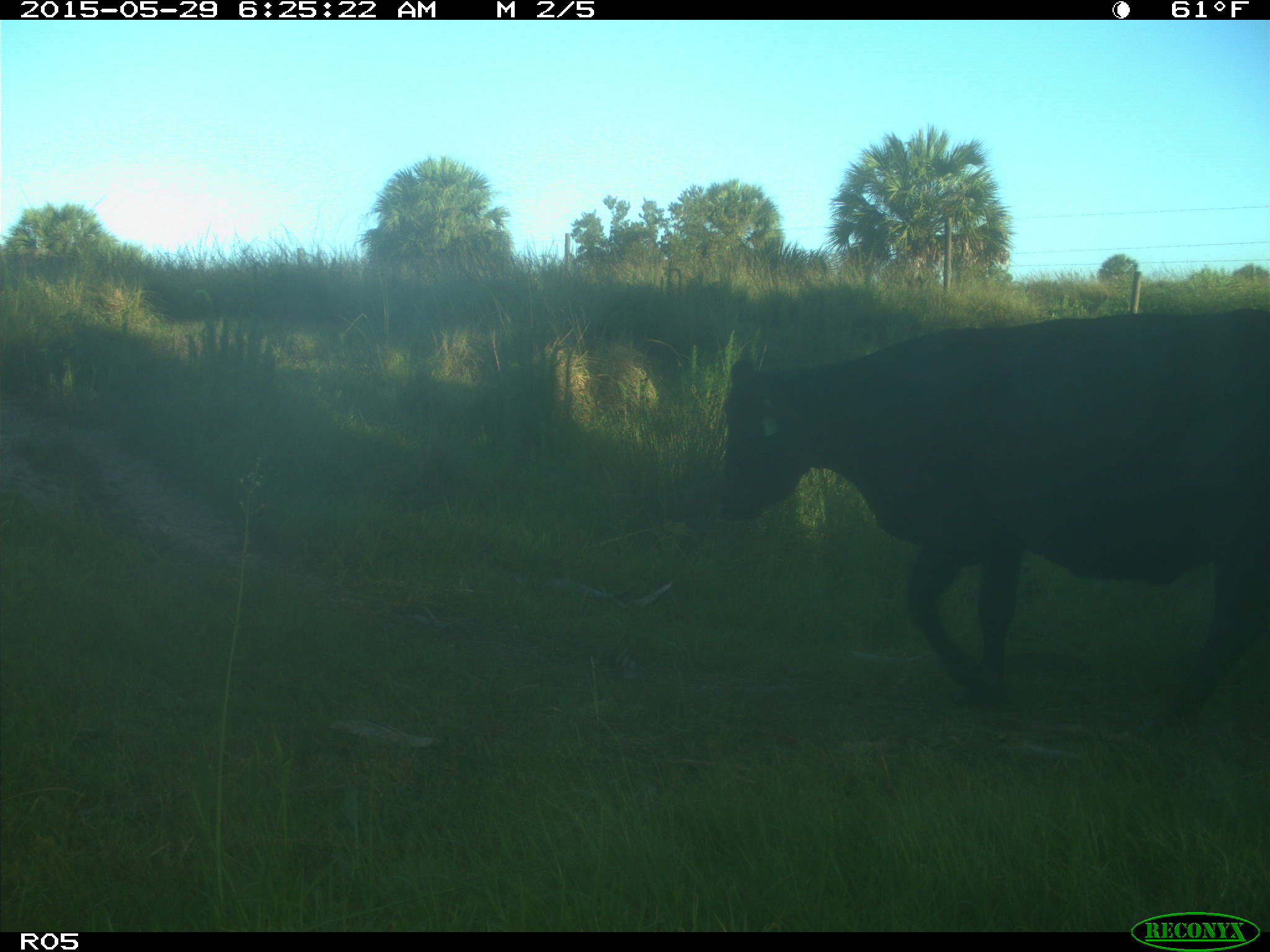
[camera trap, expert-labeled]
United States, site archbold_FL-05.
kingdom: Animalia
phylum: Chordata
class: Mammalia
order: Artiodactyla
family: Bovidae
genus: Bos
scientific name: Bos taurus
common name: domestic cow